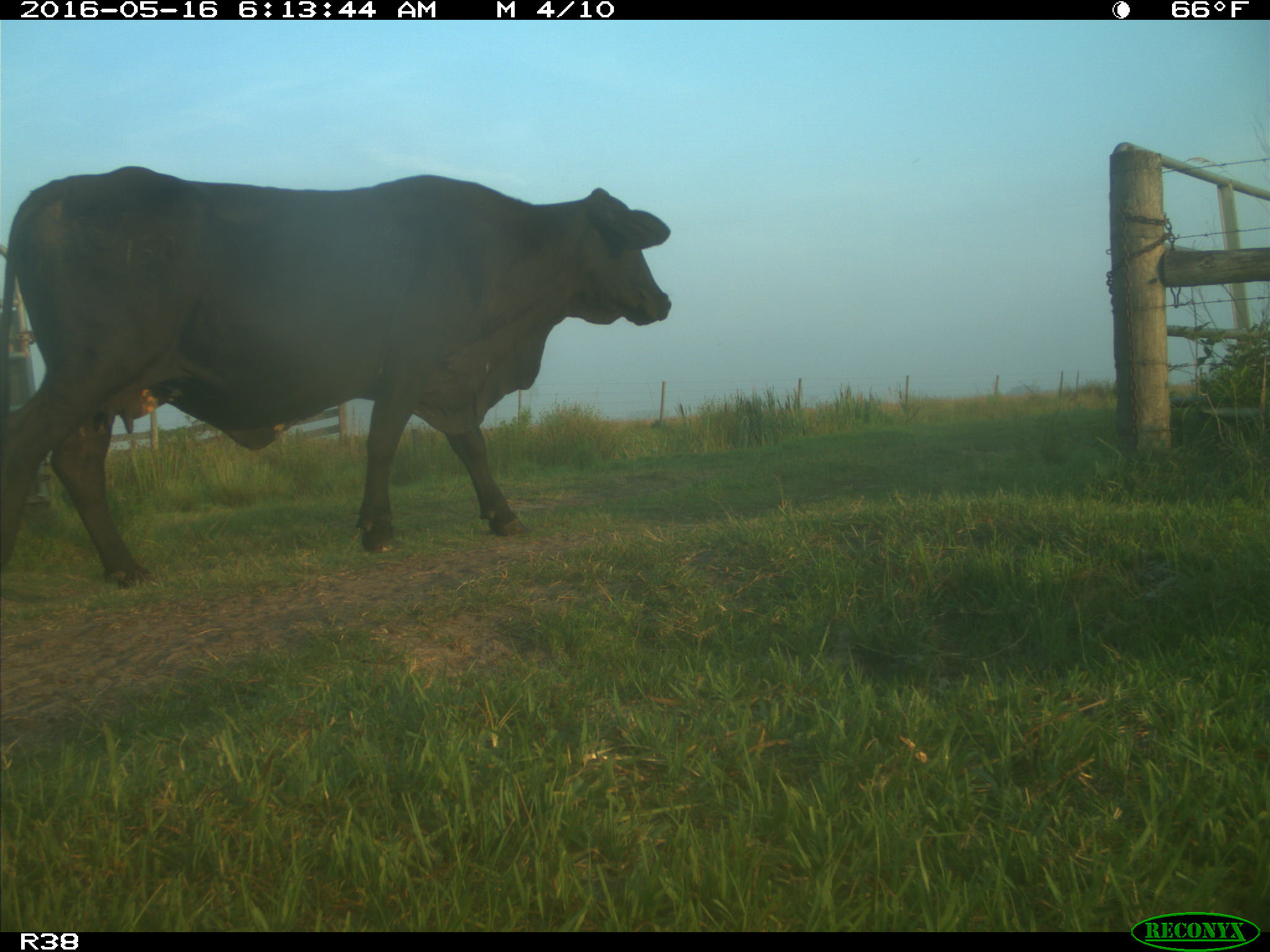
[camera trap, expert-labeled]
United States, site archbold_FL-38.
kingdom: Animalia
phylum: Chordata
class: Mammalia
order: Artiodactyla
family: Bovidae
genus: Bos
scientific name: Bos taurus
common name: domestic cow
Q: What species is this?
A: Bos taurus (domestic cow).